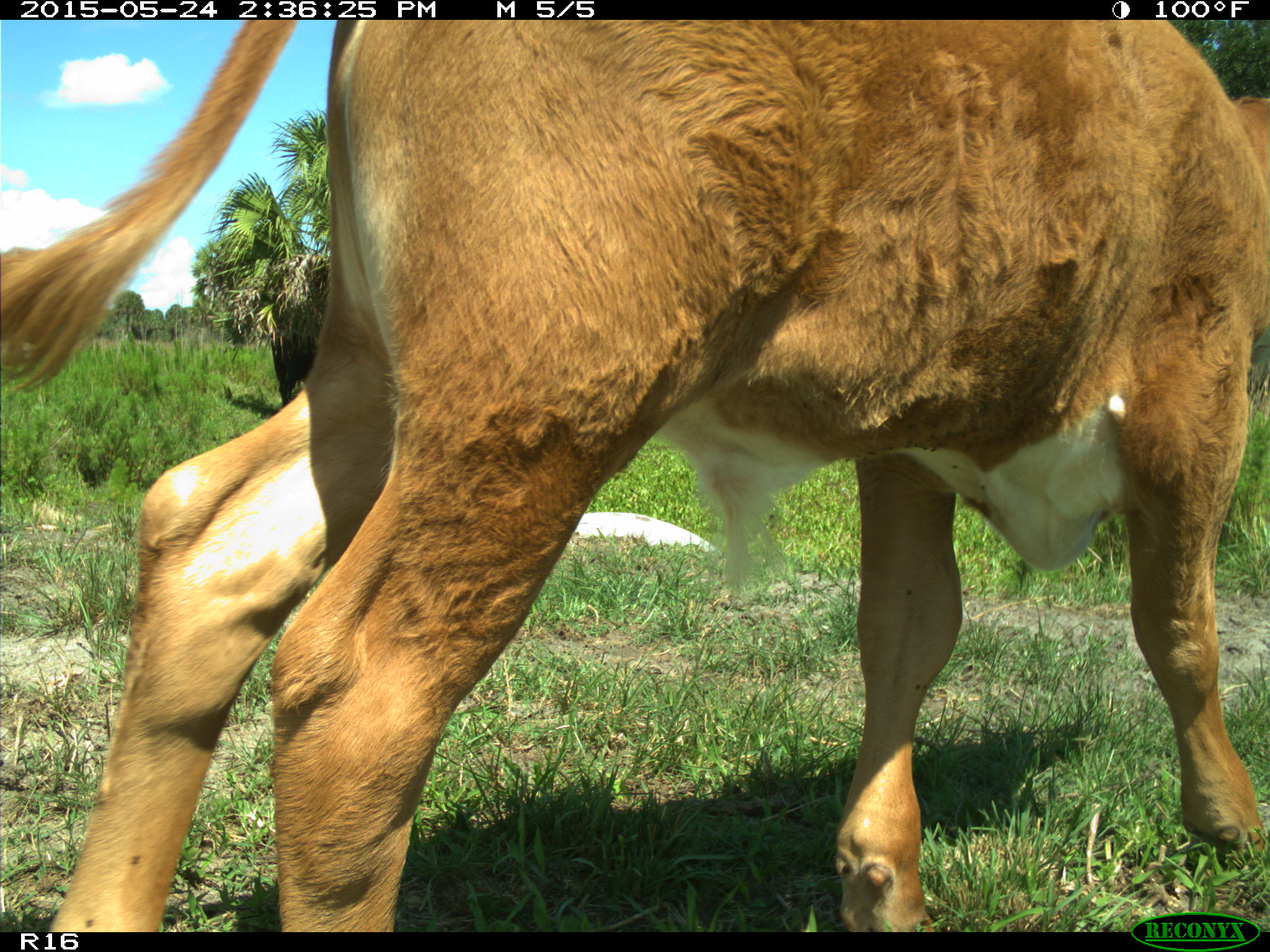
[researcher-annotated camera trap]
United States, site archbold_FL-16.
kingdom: Animalia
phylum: Chordata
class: Mammalia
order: Artiodactyla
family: Bovidae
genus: Bos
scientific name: Bos taurus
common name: domestic cow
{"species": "Bos taurus (domestic cow)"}